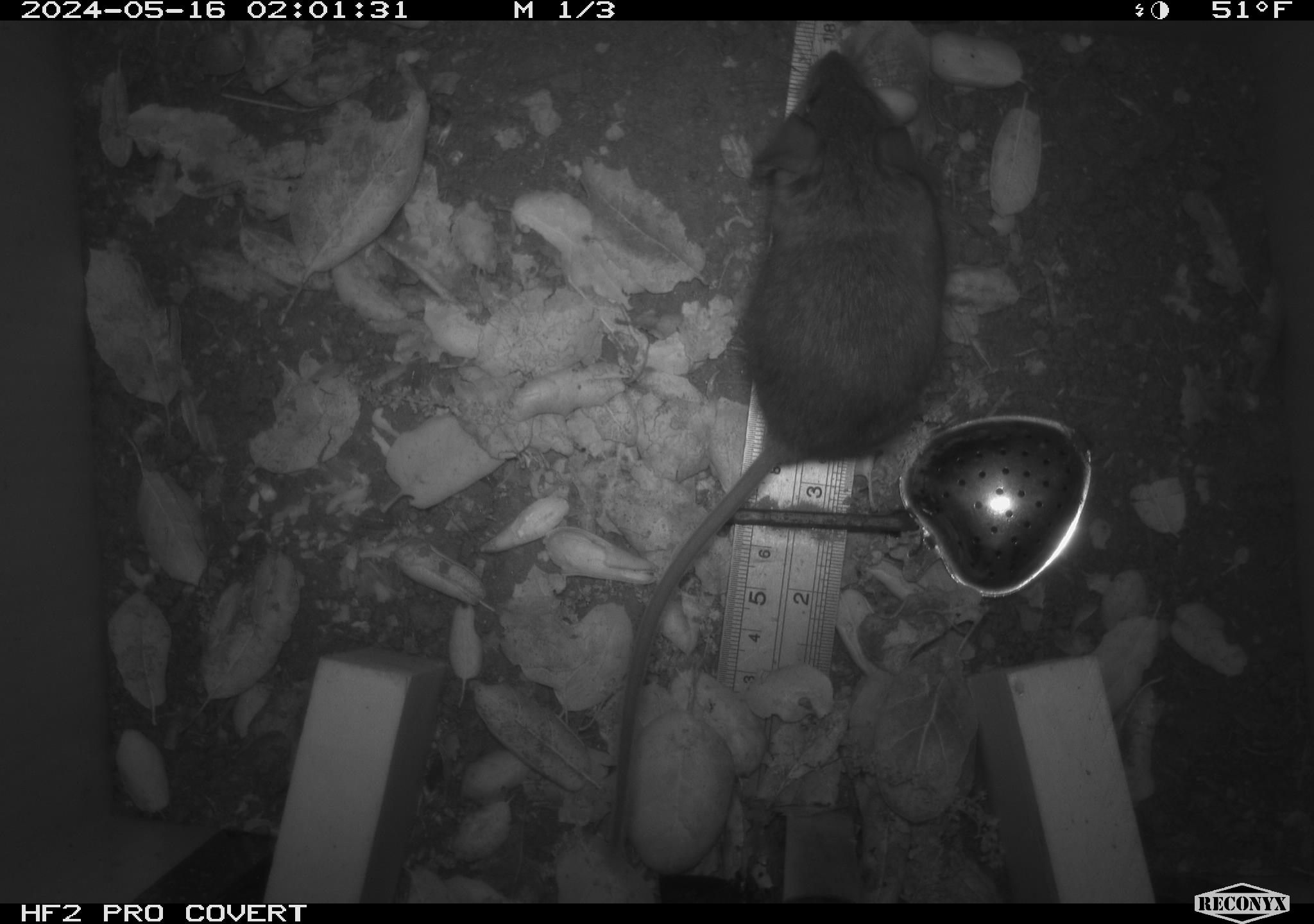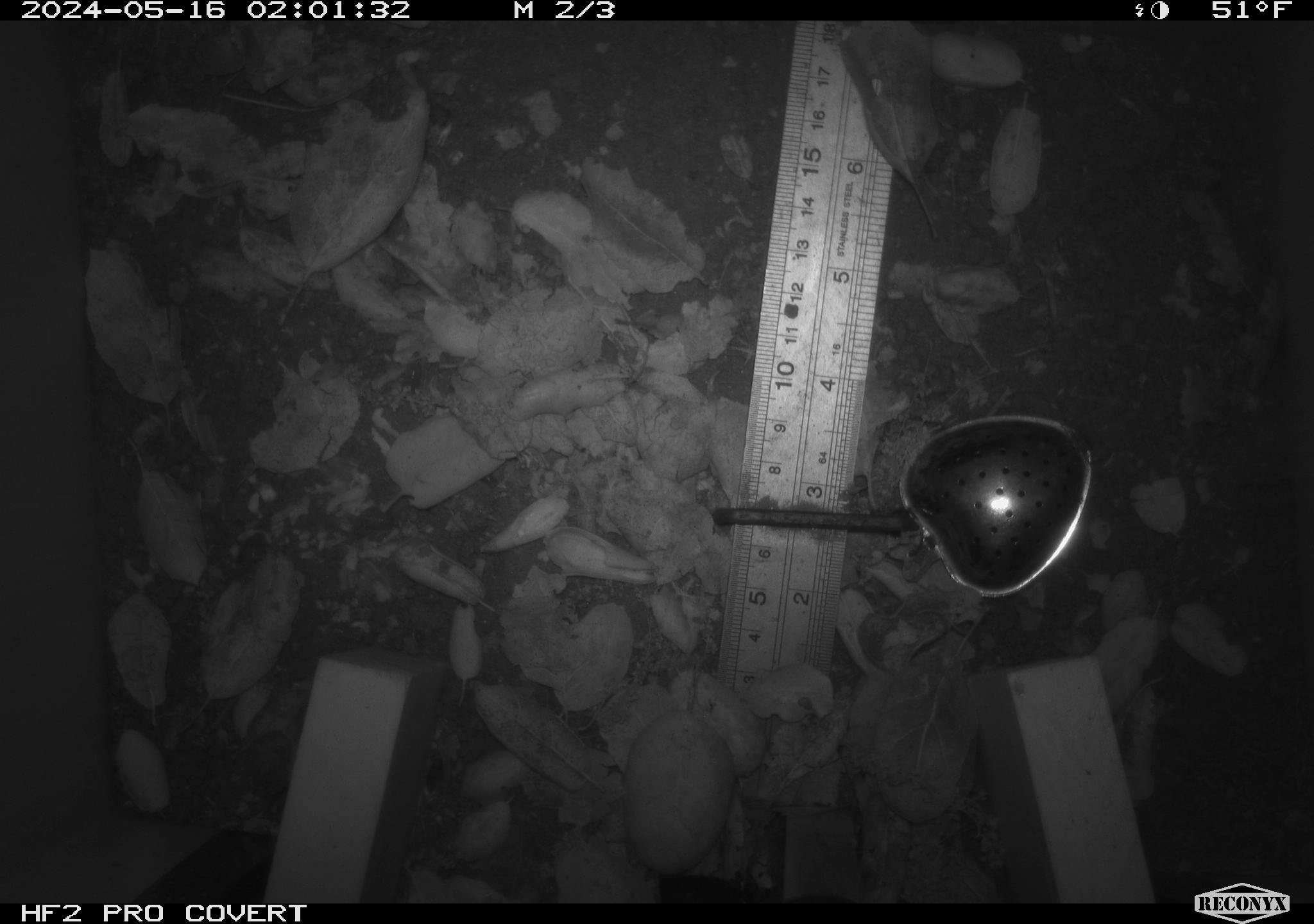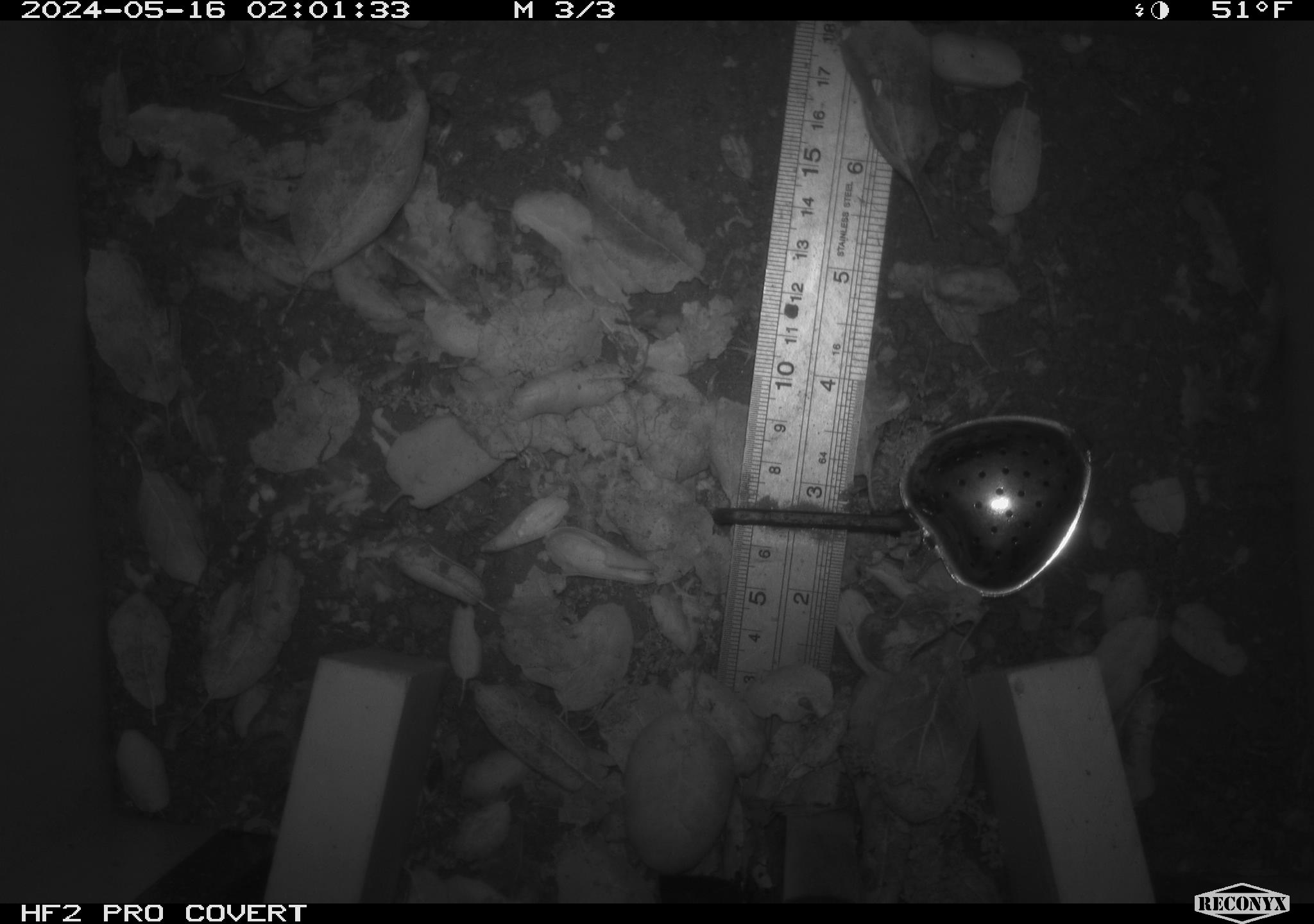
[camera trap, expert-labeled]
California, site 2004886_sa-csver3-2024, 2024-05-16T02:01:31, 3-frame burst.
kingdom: Animalia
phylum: Chordata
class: Mammalia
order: Rodentia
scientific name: Rodentia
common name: rodent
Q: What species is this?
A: Rodent (Rodentia).